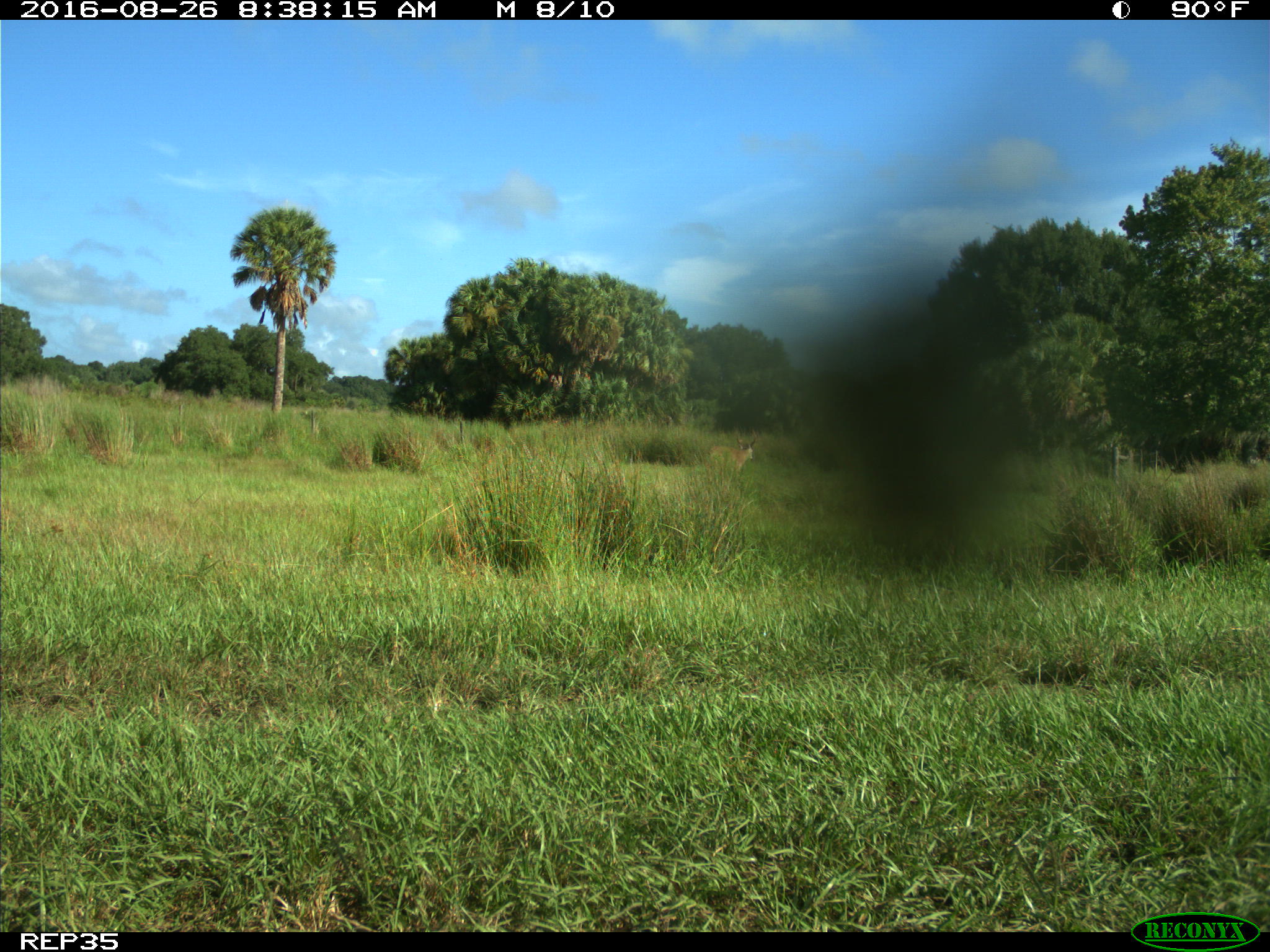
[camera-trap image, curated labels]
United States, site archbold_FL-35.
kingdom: Animalia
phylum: Chordata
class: Mammalia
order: Artiodactyla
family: Cervidae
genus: Odocoileus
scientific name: Odocoileus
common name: deer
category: unidentified deer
Unidentified deer (deer) (Odocoileus).